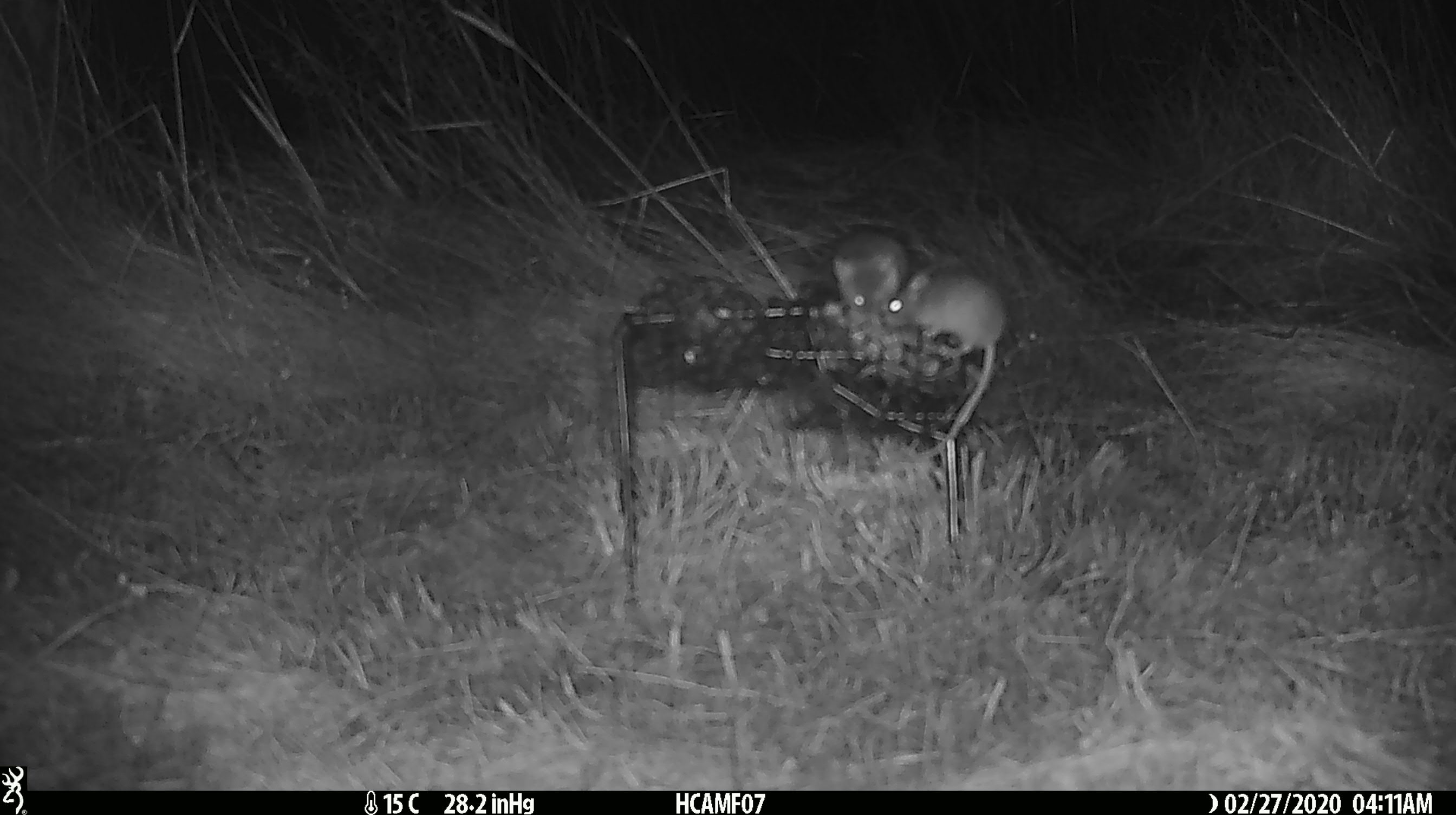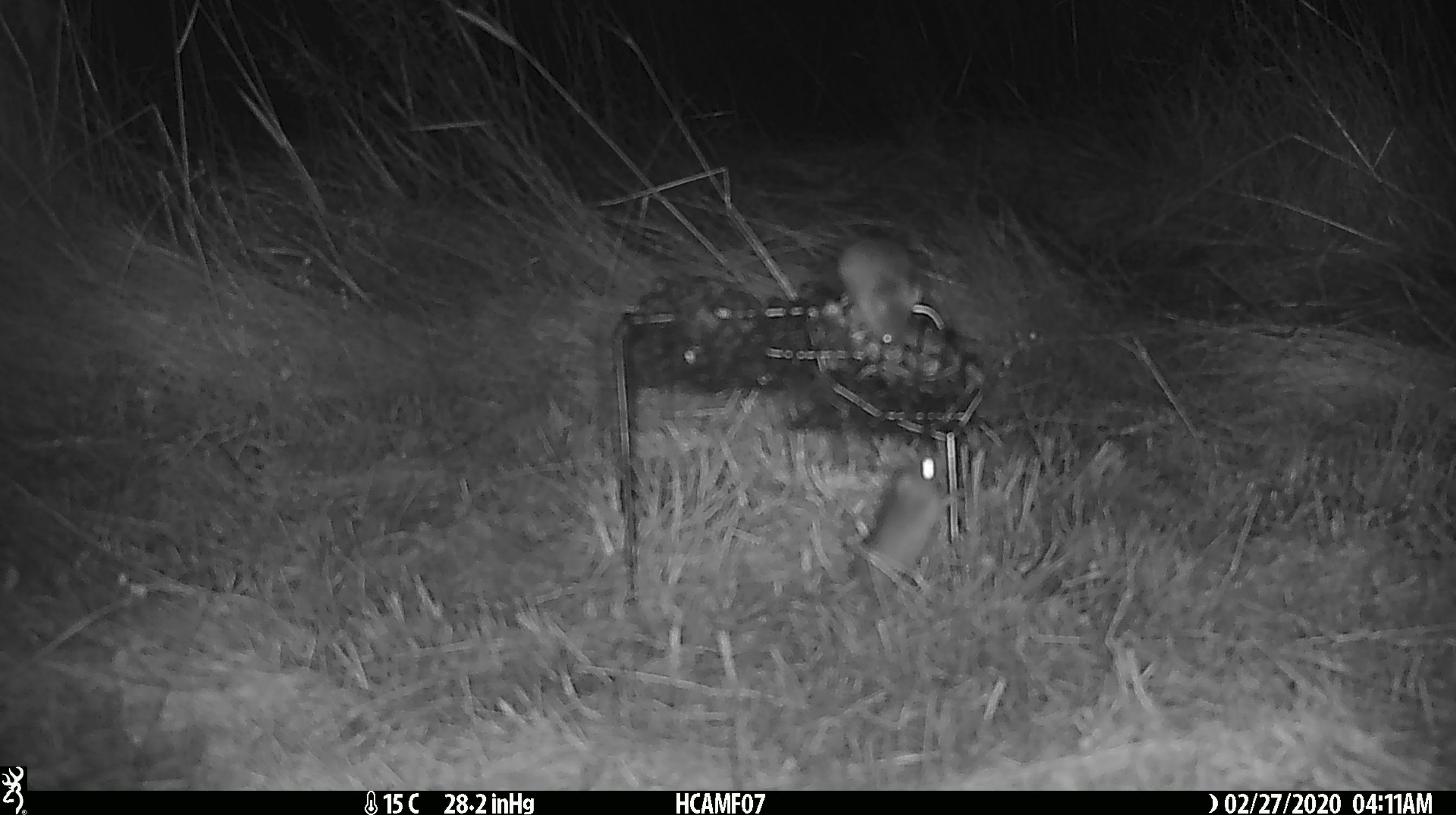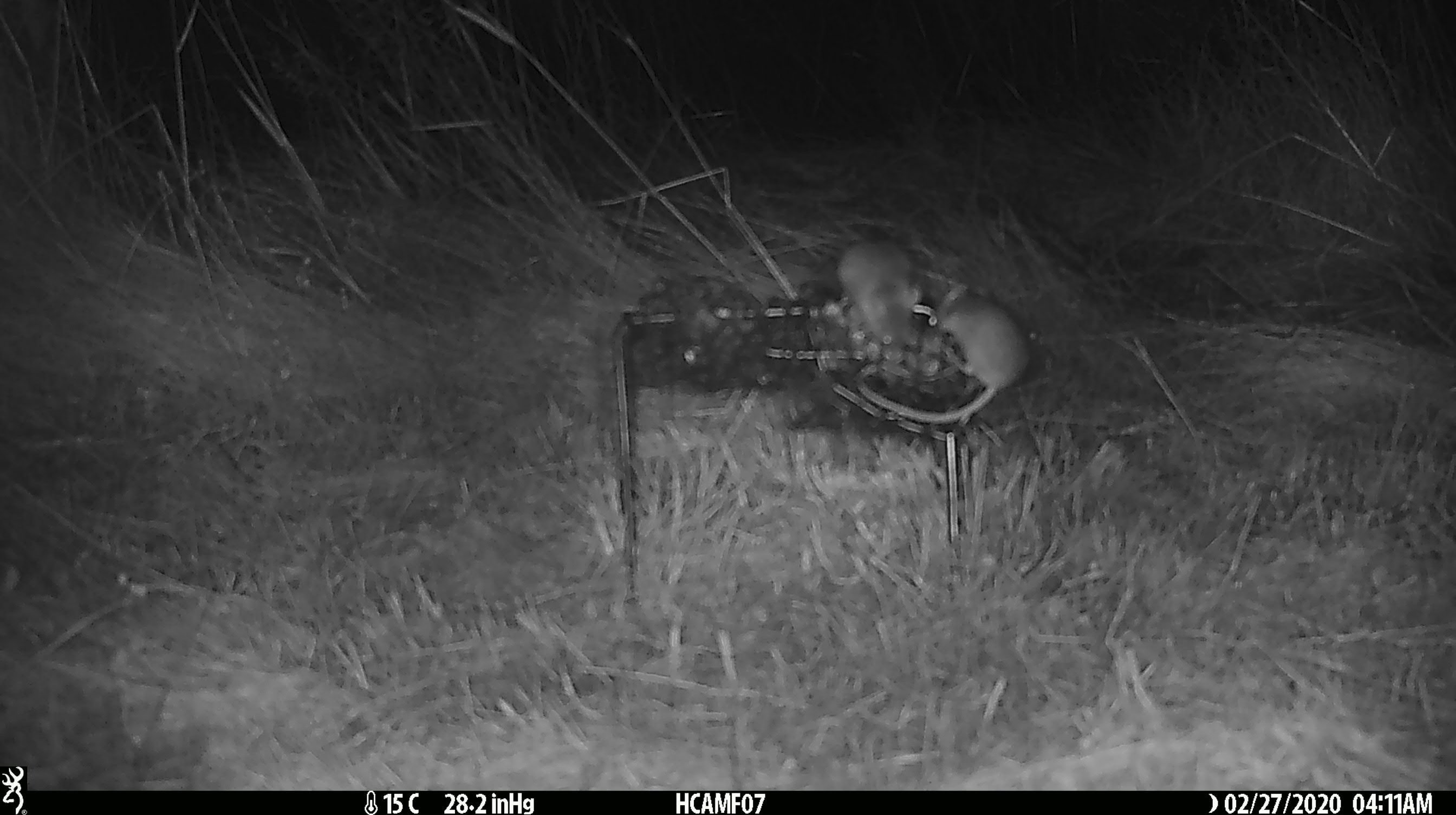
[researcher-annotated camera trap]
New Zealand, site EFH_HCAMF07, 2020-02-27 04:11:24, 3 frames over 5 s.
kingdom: Animalia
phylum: Chordata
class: Mammalia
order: Rodentia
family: Muridae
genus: Mus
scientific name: Mus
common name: mouse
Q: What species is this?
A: Mouse (Mus).